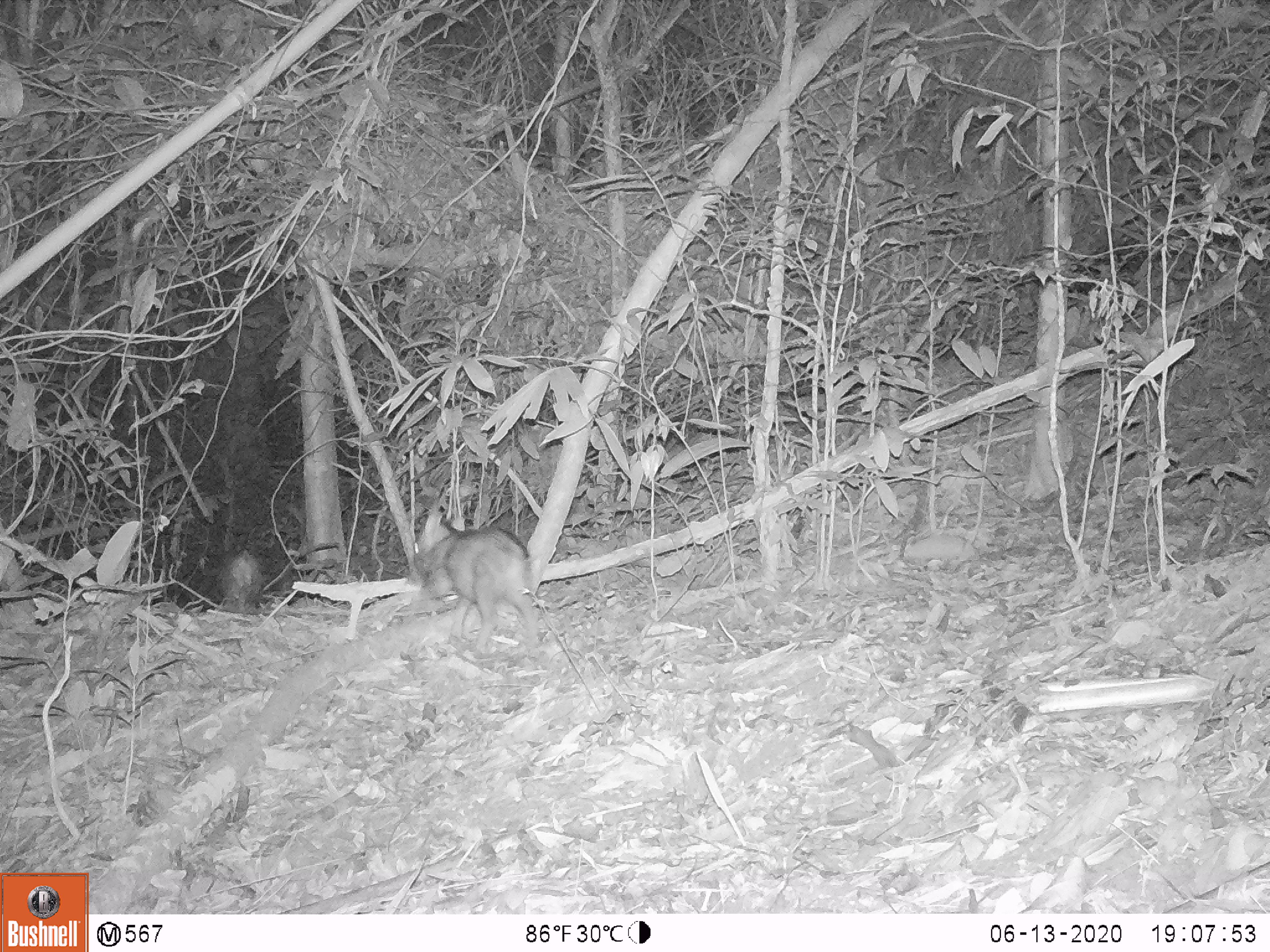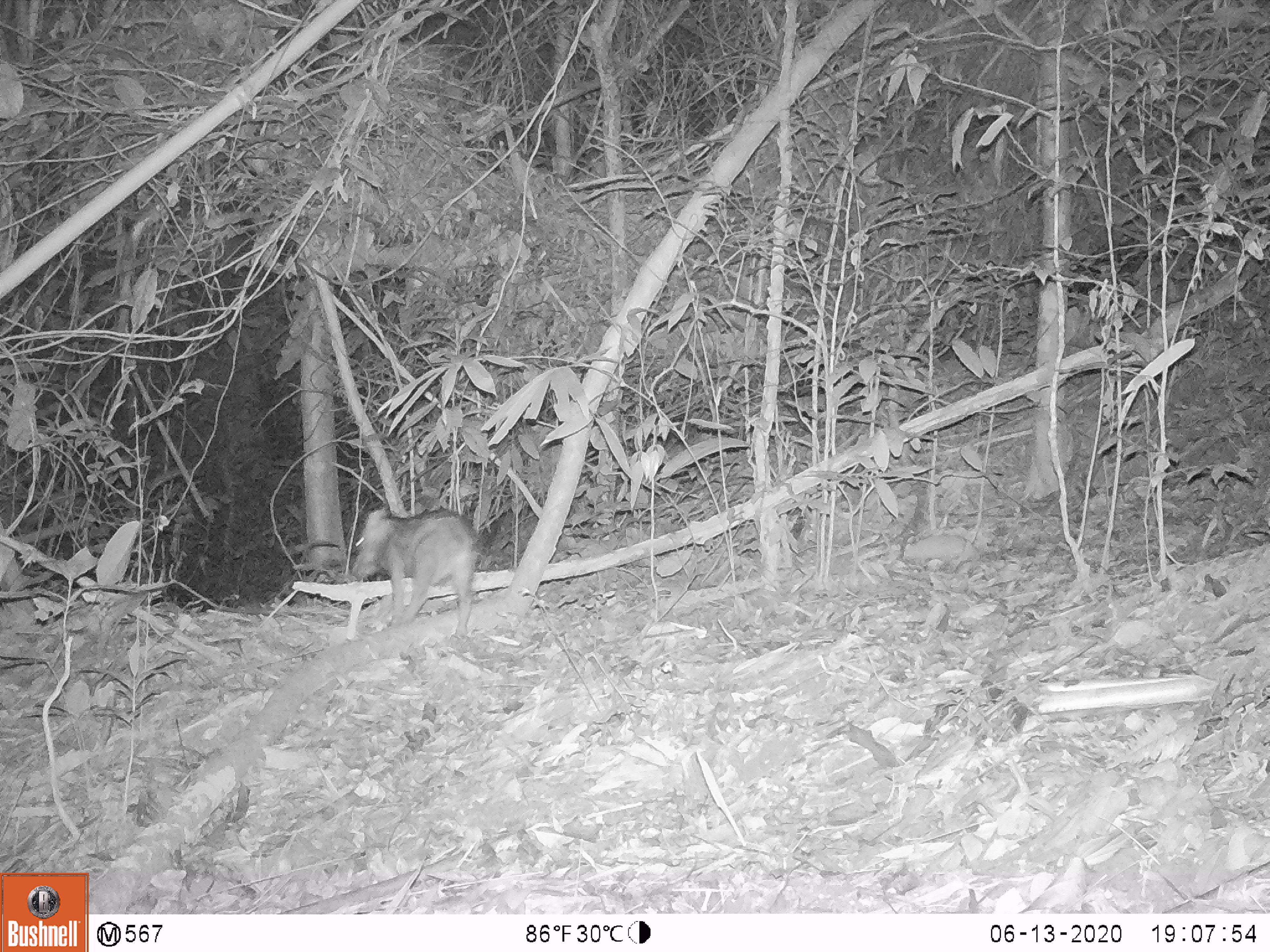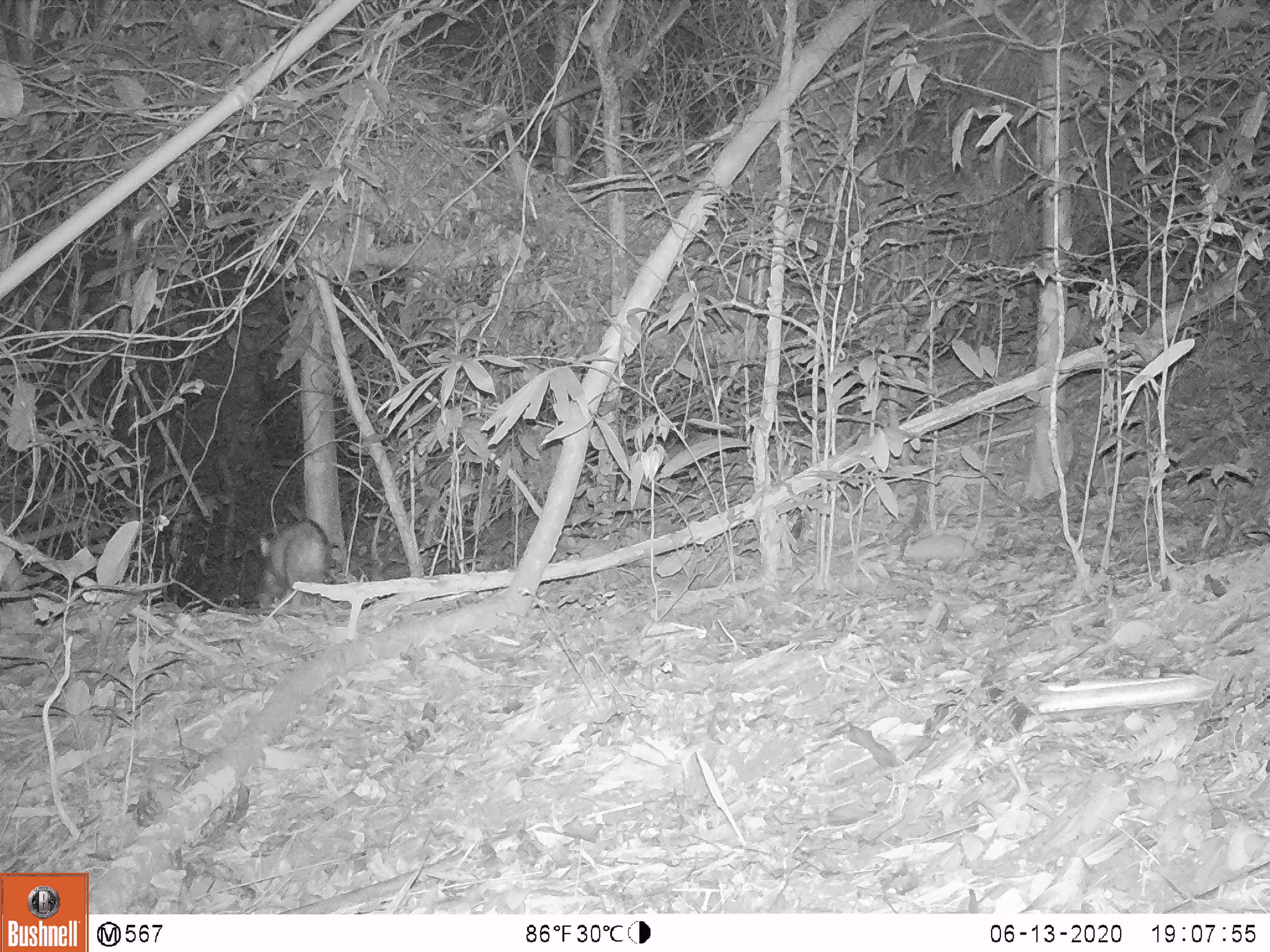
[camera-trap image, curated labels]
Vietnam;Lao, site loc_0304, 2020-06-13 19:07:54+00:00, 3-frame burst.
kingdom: Animalia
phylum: Chordata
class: Mammalia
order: Artiodactyla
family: Suidae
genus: Sus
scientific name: Sus scrofa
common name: eurasian wild pig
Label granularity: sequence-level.